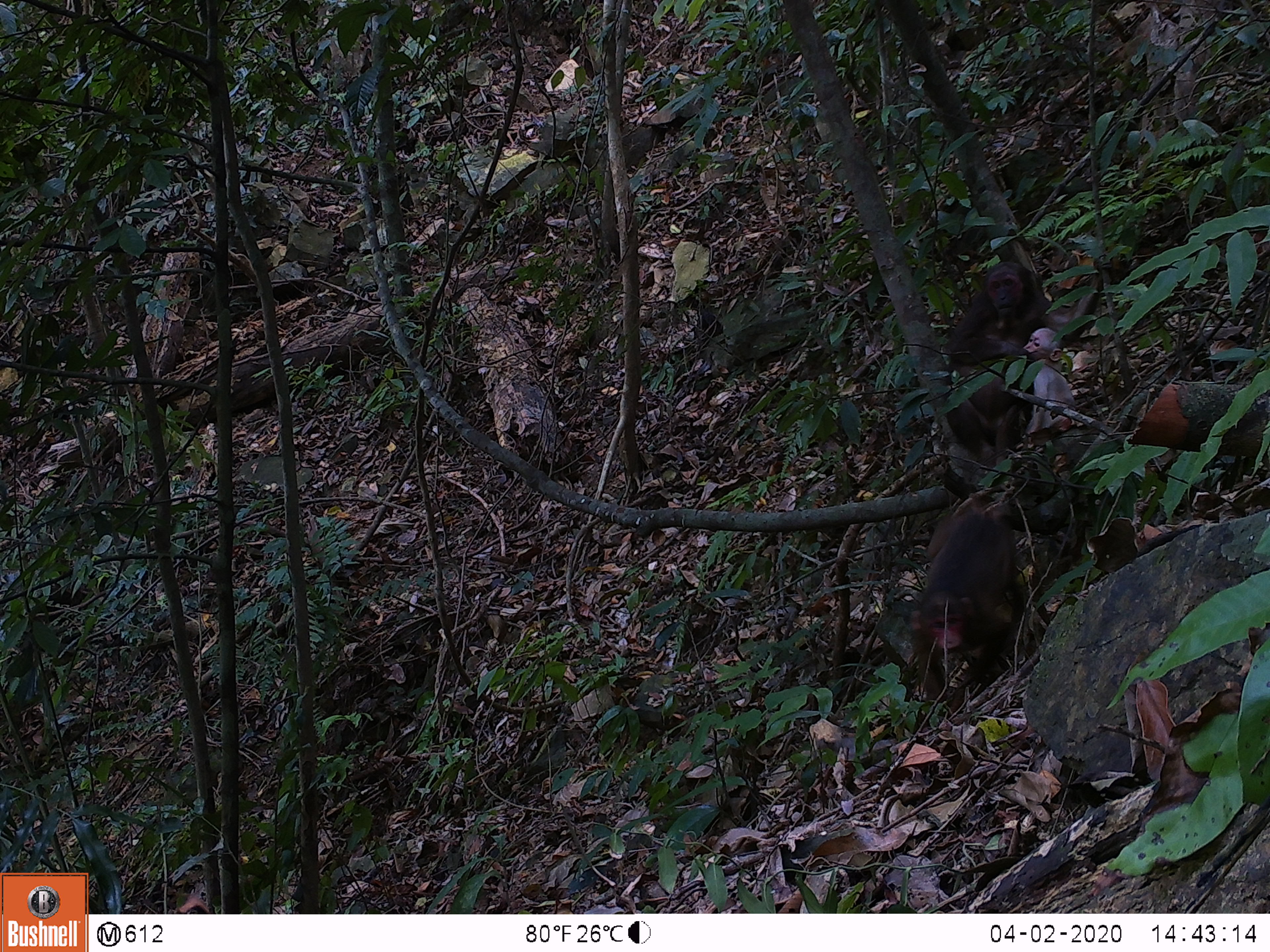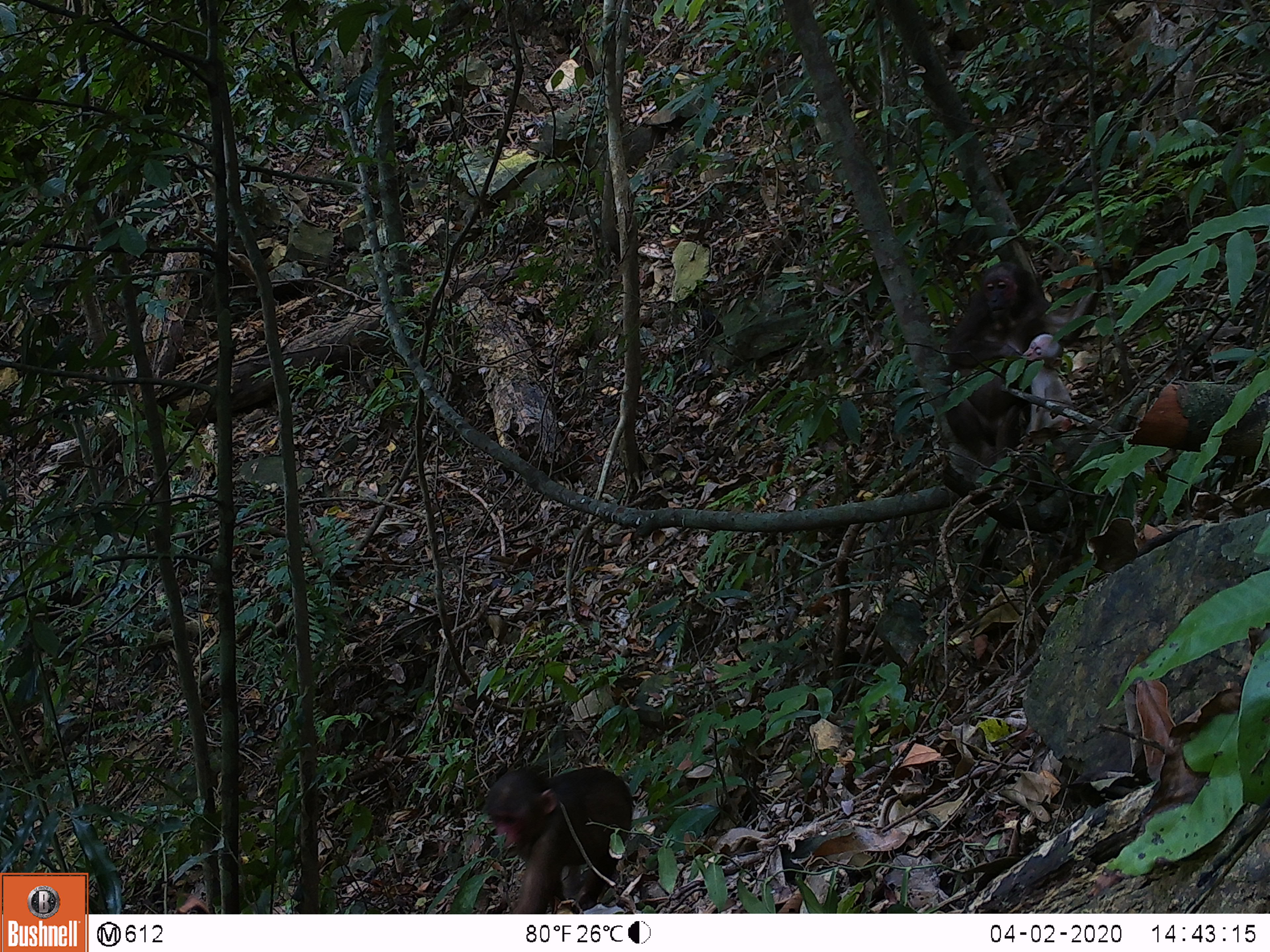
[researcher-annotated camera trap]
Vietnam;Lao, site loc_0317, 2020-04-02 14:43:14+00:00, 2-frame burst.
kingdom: Animalia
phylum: Chordata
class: Mammalia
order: Primates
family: Cercopithecidae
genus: Macaca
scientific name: Macaca arctoides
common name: stump-tailed macaque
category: stump tailed macaque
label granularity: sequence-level